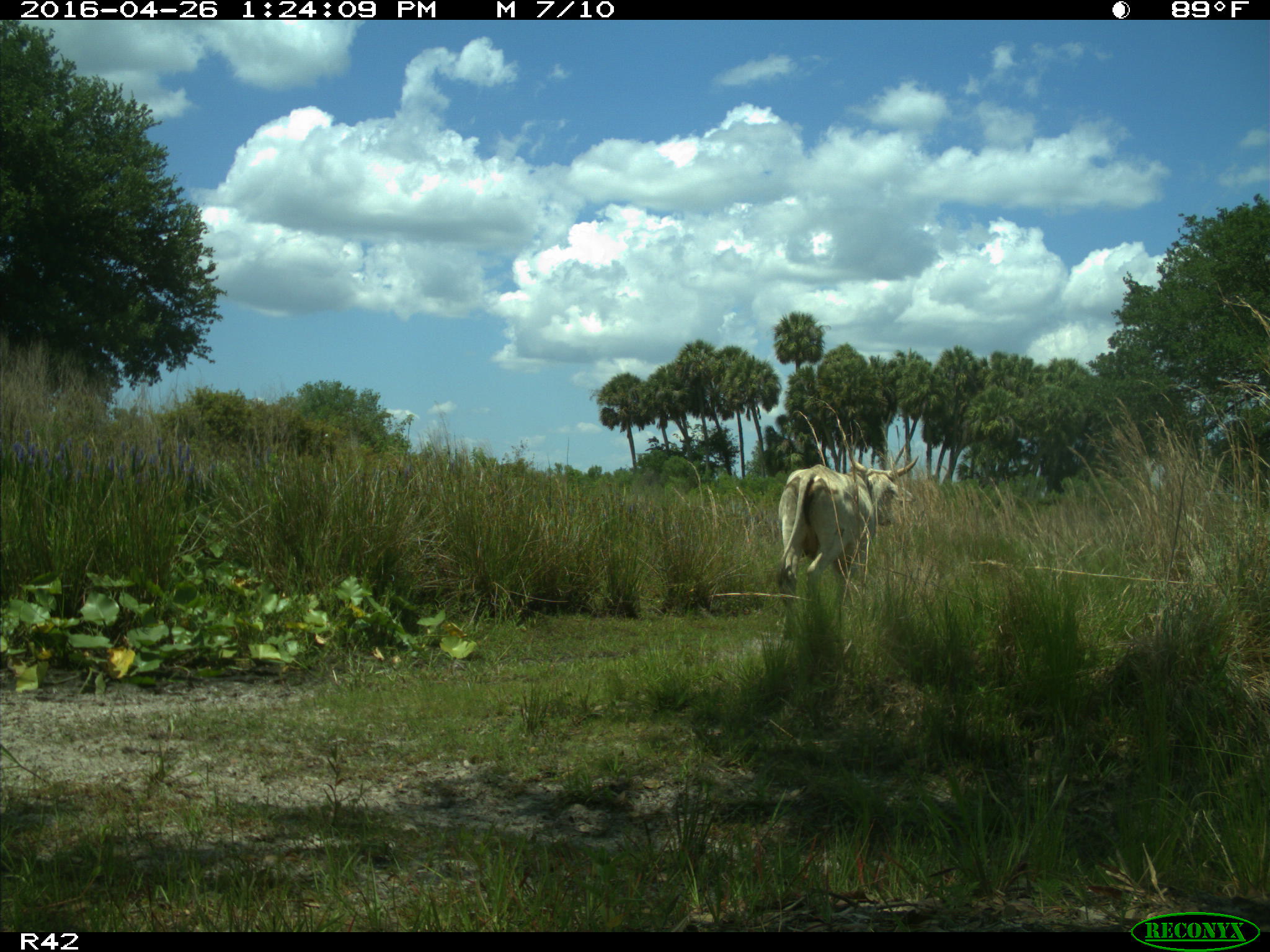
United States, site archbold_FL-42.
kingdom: Animalia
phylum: Chordata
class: Mammalia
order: Artiodactyla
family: Bovidae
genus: Bos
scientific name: Bos taurus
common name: domestic cow